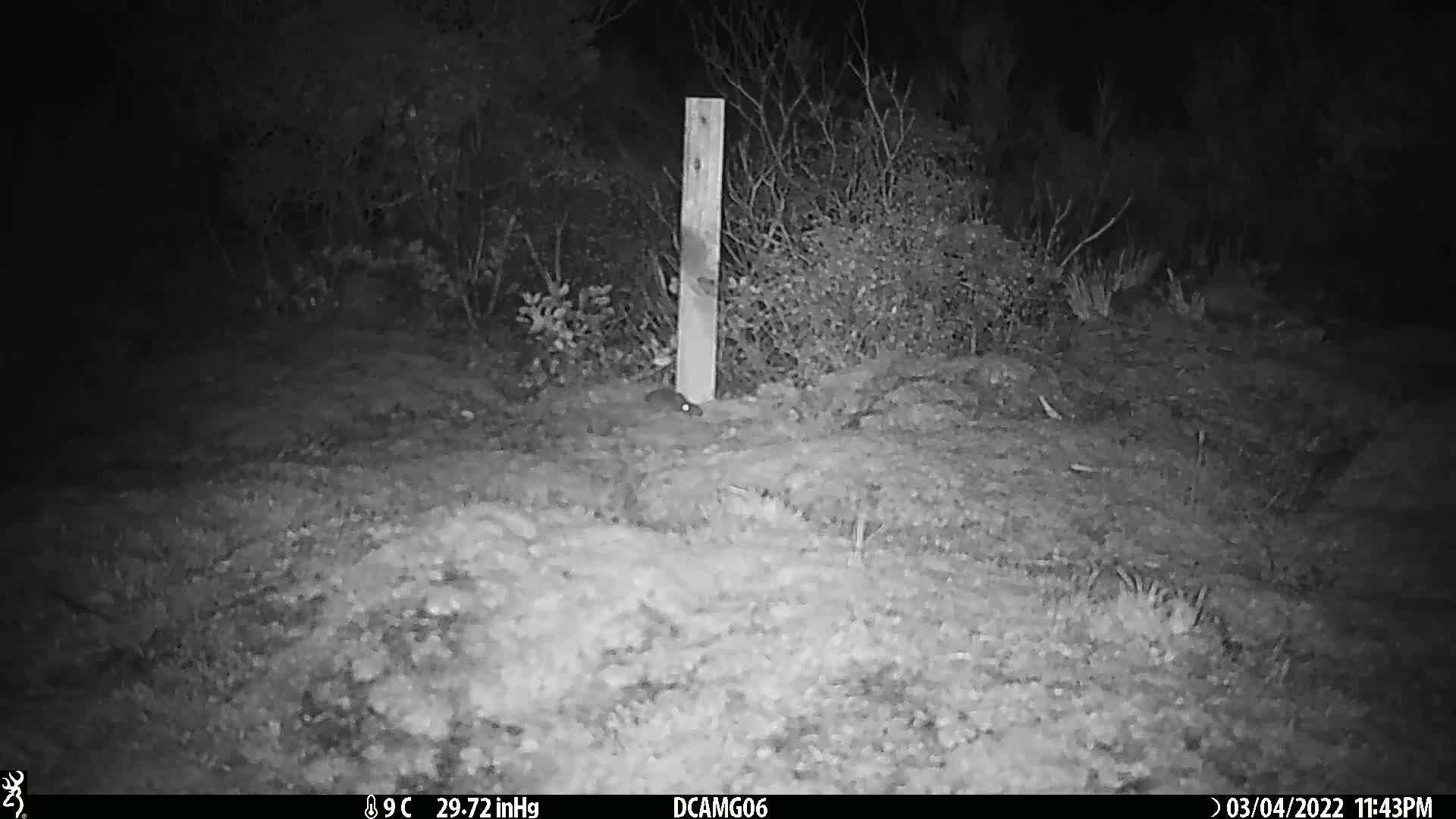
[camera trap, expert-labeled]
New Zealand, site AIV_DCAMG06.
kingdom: Animalia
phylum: Chordata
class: Mammalia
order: Rodentia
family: Muridae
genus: Mus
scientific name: Mus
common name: mouse